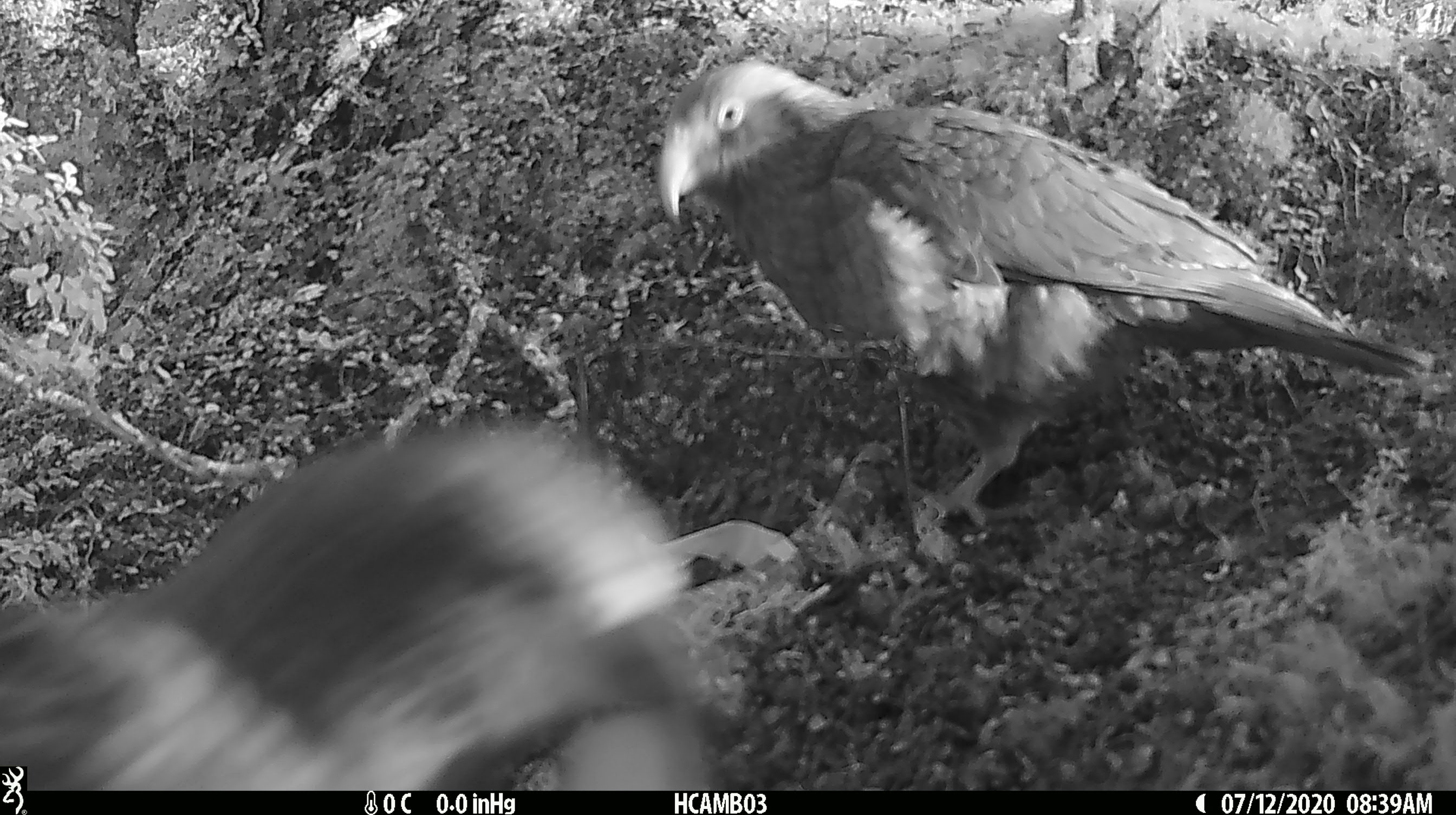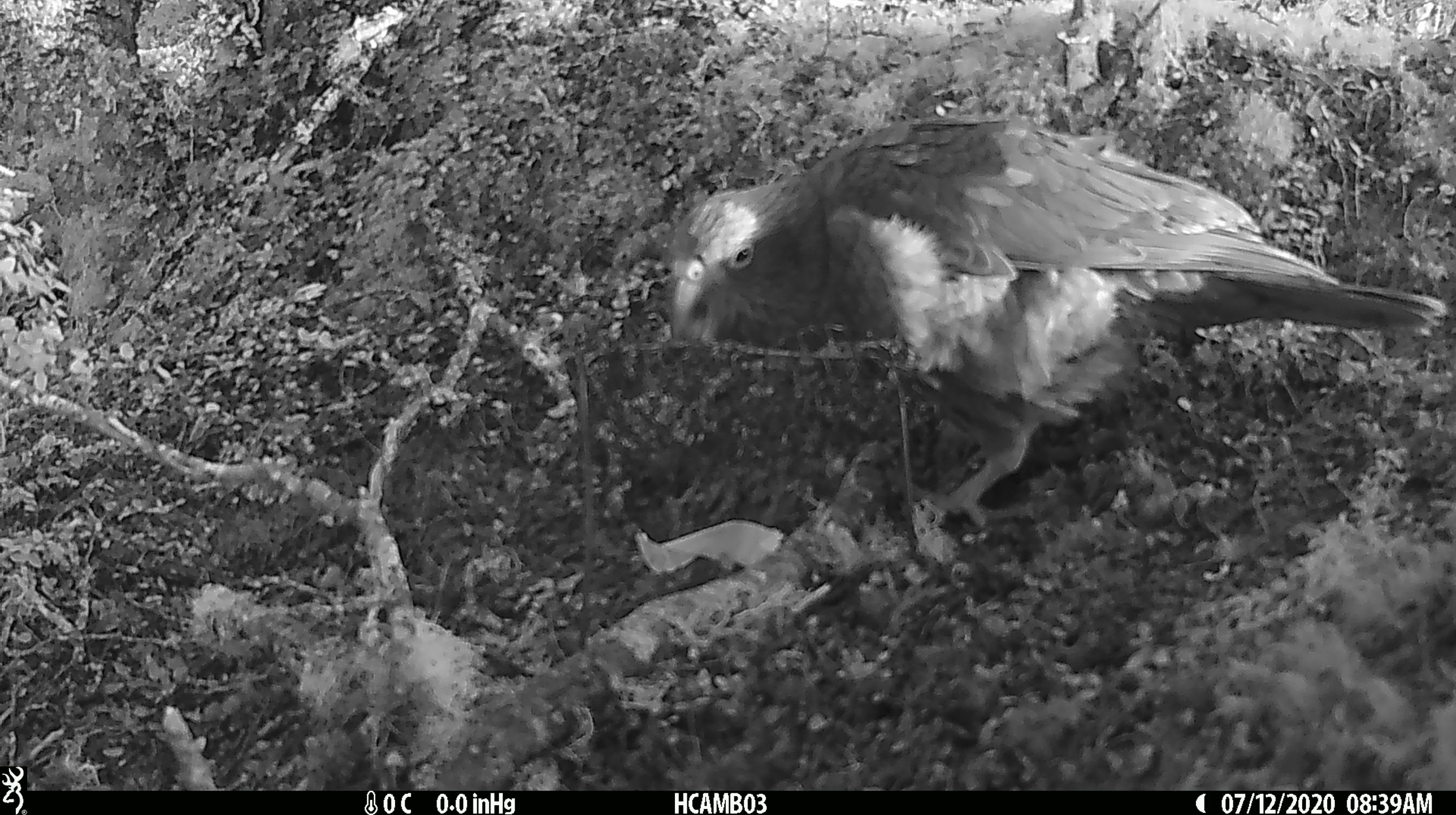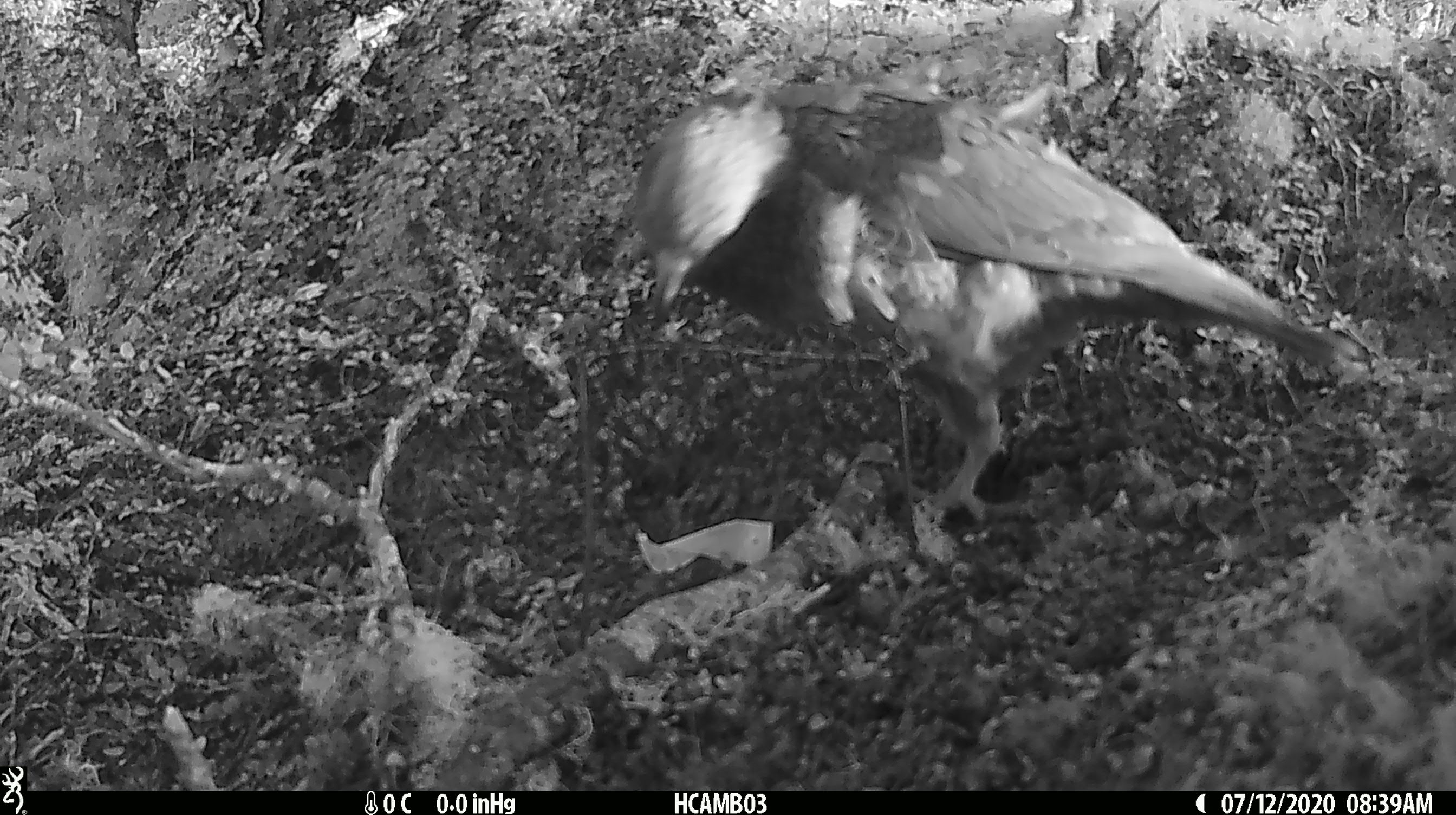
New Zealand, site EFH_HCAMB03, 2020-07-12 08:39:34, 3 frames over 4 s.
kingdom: Animalia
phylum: Chordata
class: Aves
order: Psittaciformes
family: Strigopidae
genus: Nestor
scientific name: Nestor notabilis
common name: kea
Kea (Nestor notabilis).